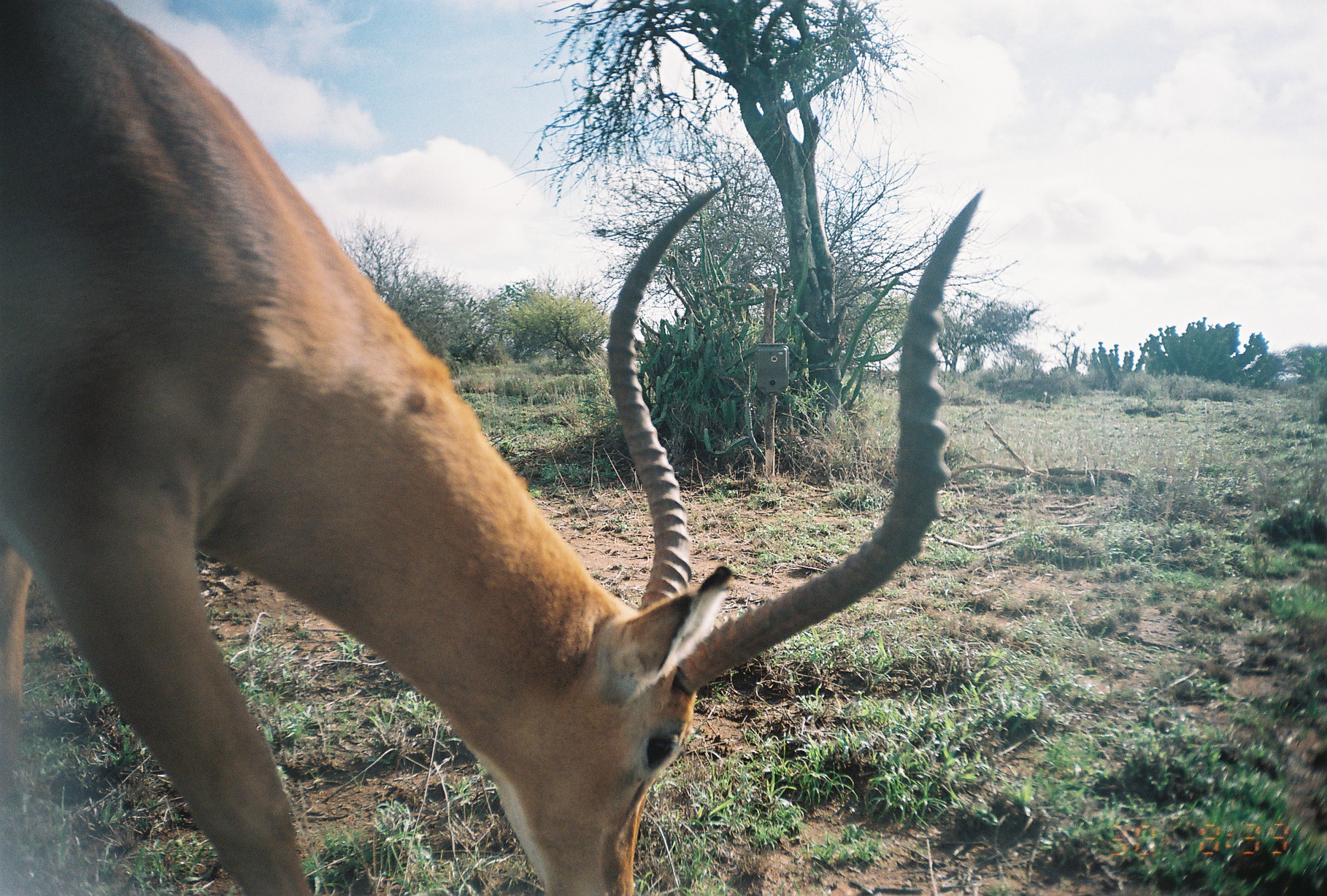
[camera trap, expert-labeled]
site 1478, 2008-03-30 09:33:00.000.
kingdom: Animalia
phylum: Chordata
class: Mammalia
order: Artiodactyla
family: Bovidae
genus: Aepyceros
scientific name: Aepyceros melampus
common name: impala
Aepyceros melampus (impala), count 1.